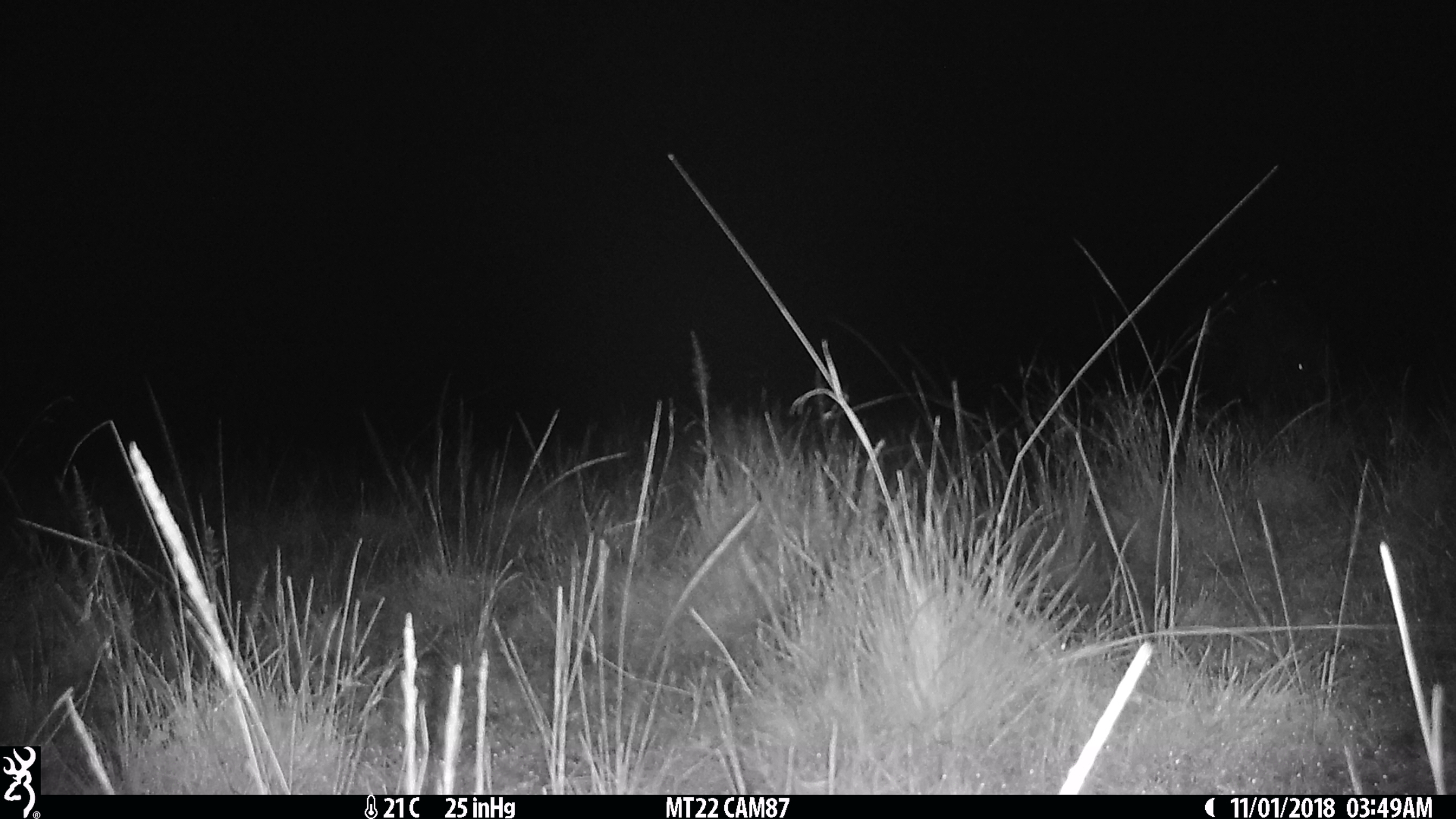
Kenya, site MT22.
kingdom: Animalia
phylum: Chordata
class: Mammalia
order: Artiodactyla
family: Hippopotamidae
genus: Hippopotamus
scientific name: Hippopotamus amphibius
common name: hippopotamus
Hippopotamus (Hippopotamus amphibius).